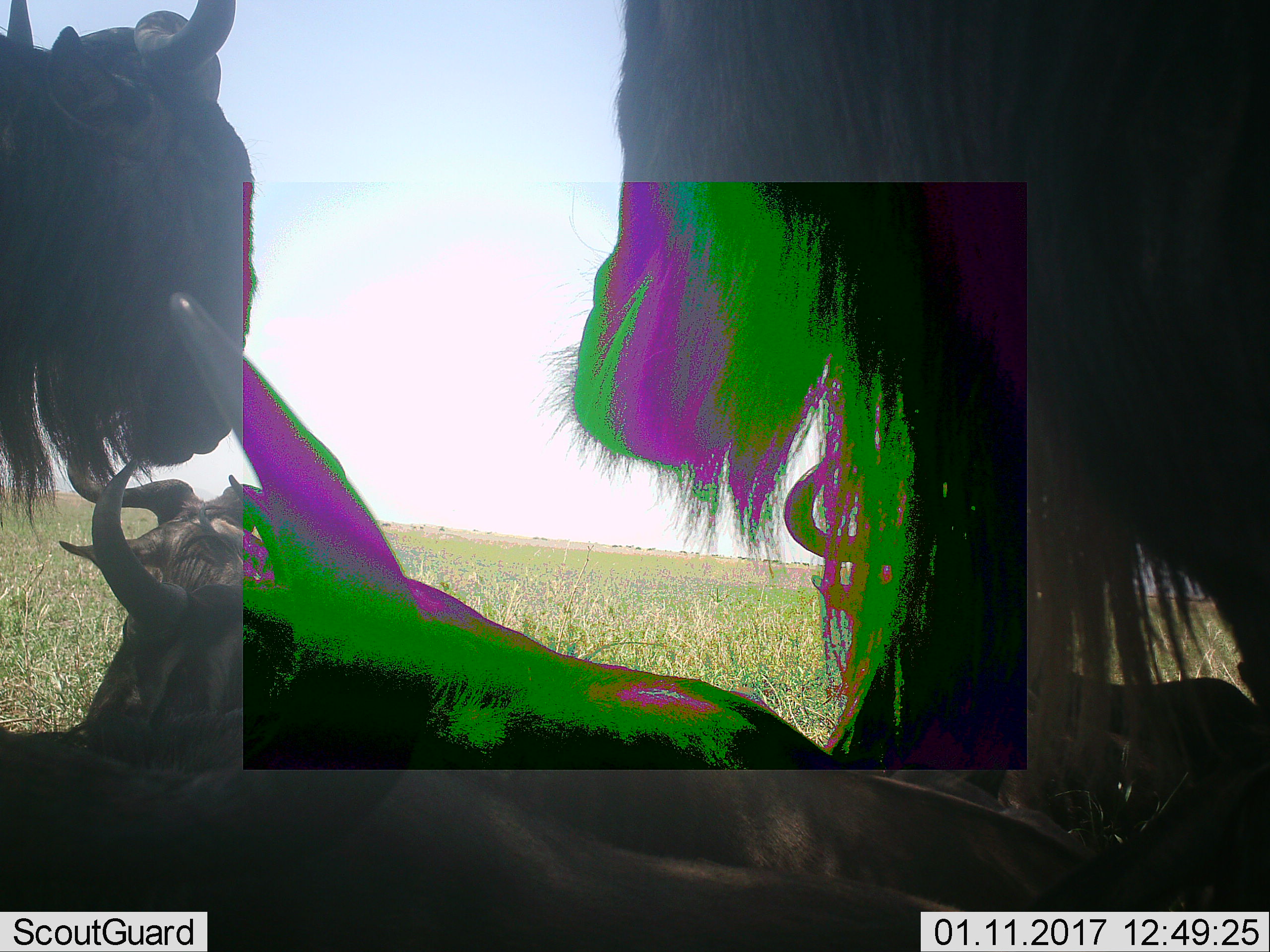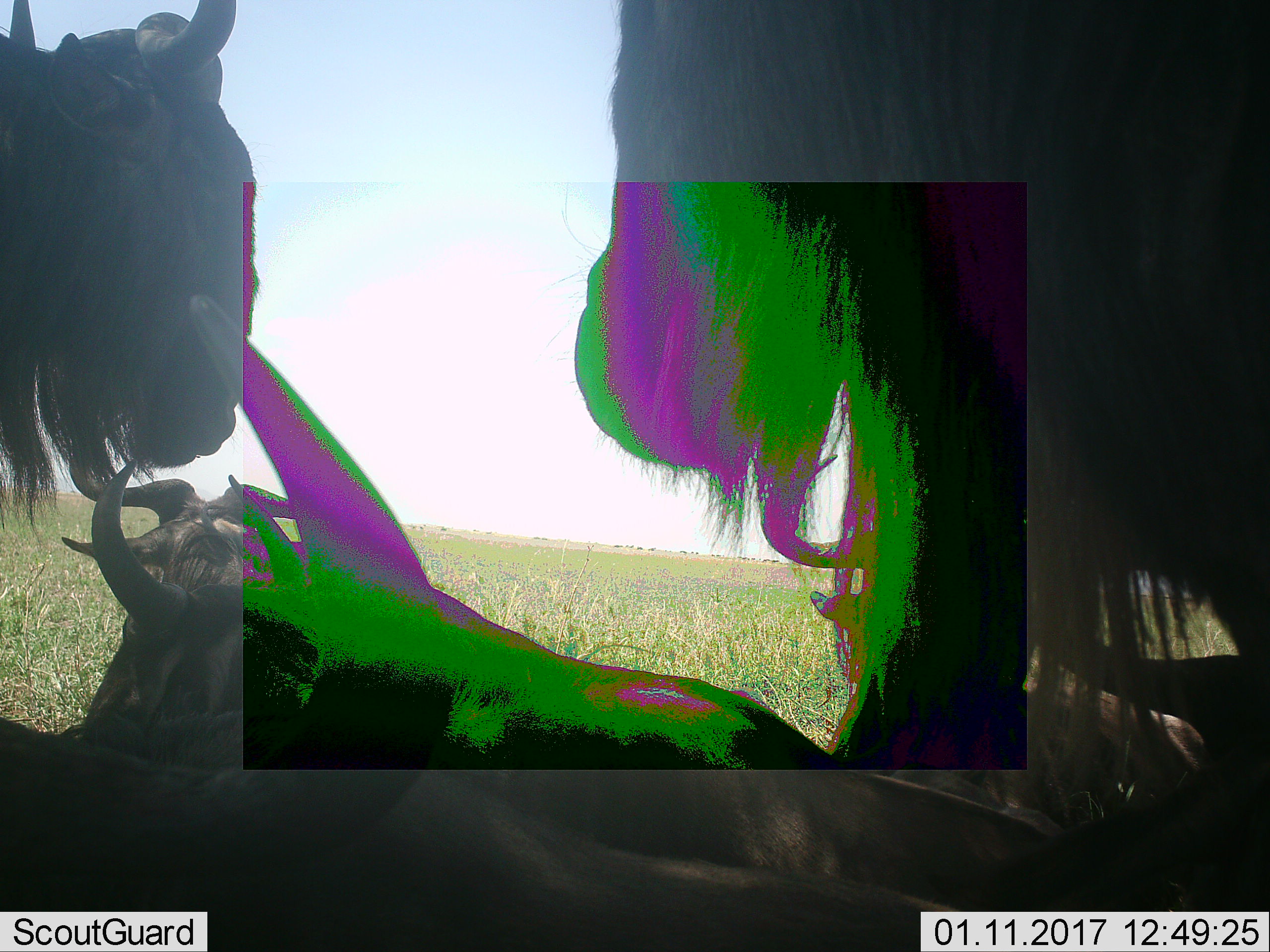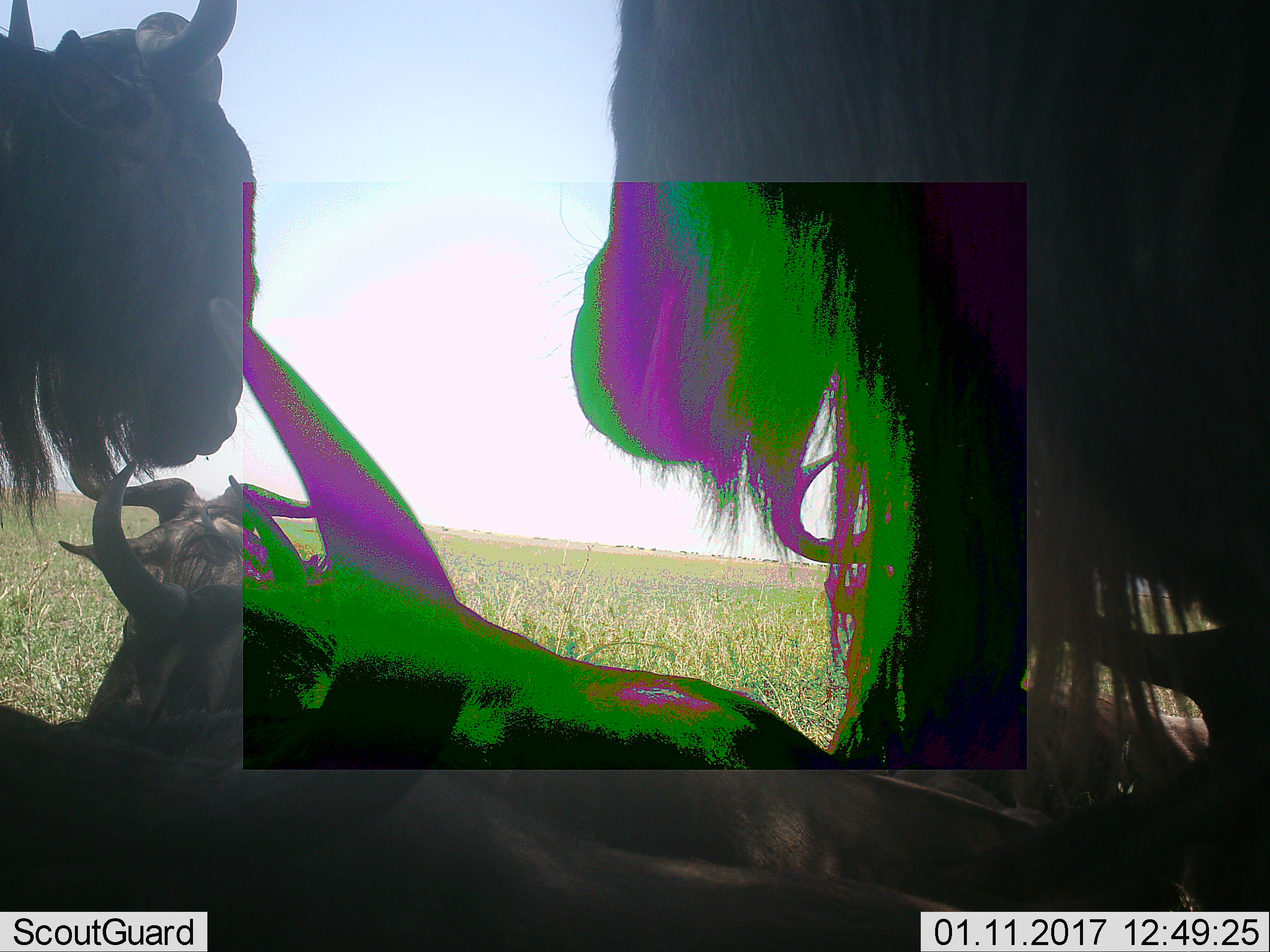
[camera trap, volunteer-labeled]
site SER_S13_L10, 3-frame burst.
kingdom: Animalia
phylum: Chordata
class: Mammalia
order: Artiodactyla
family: Bovidae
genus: Connochaetes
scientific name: Connochaetes taurinus taurinus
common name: blue wildebeest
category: wildebeestblue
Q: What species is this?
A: Wildebeestblue (blue wildebeest) (Connochaetes taurinus taurinus).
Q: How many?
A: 6.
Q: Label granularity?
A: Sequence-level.